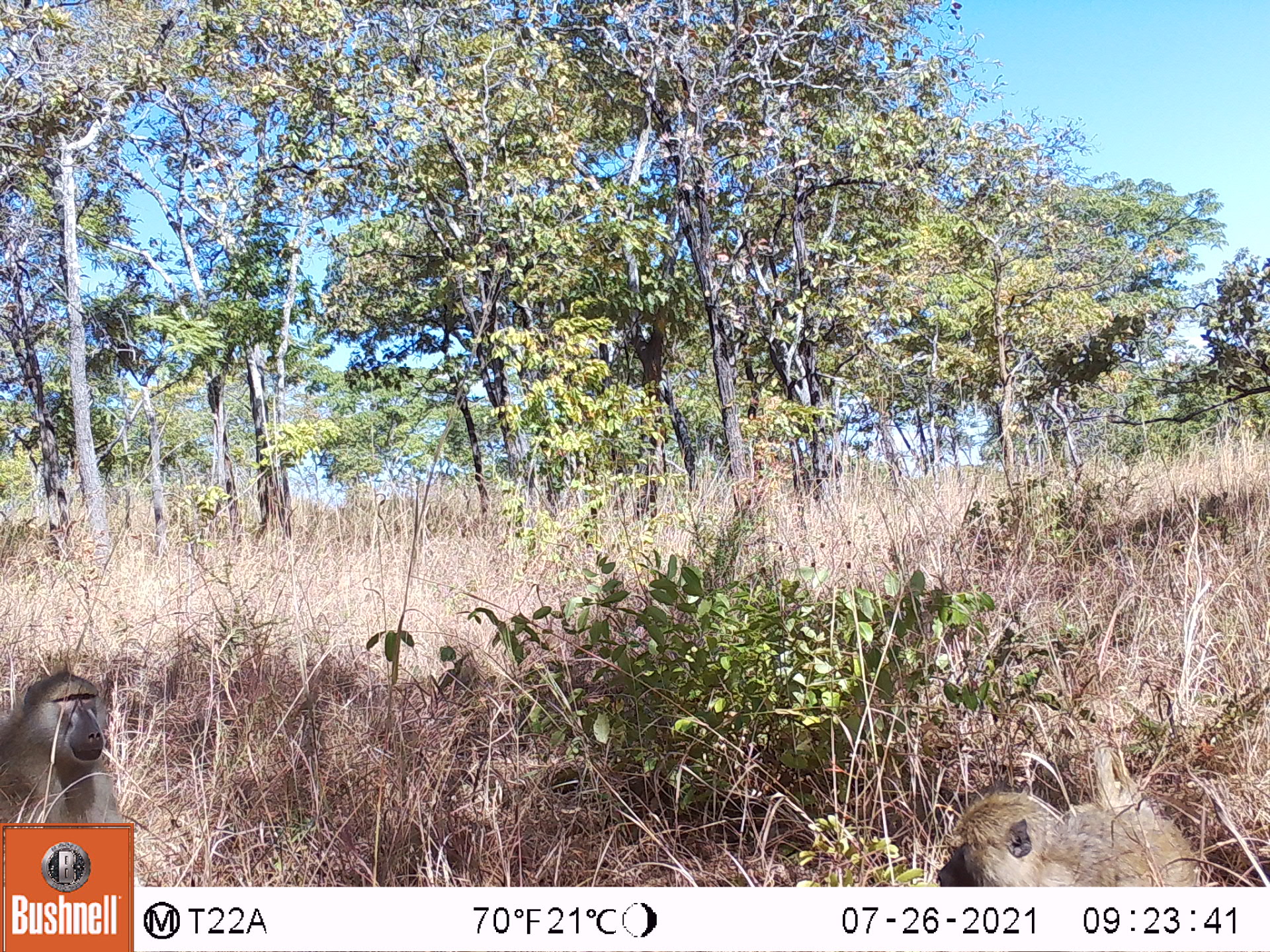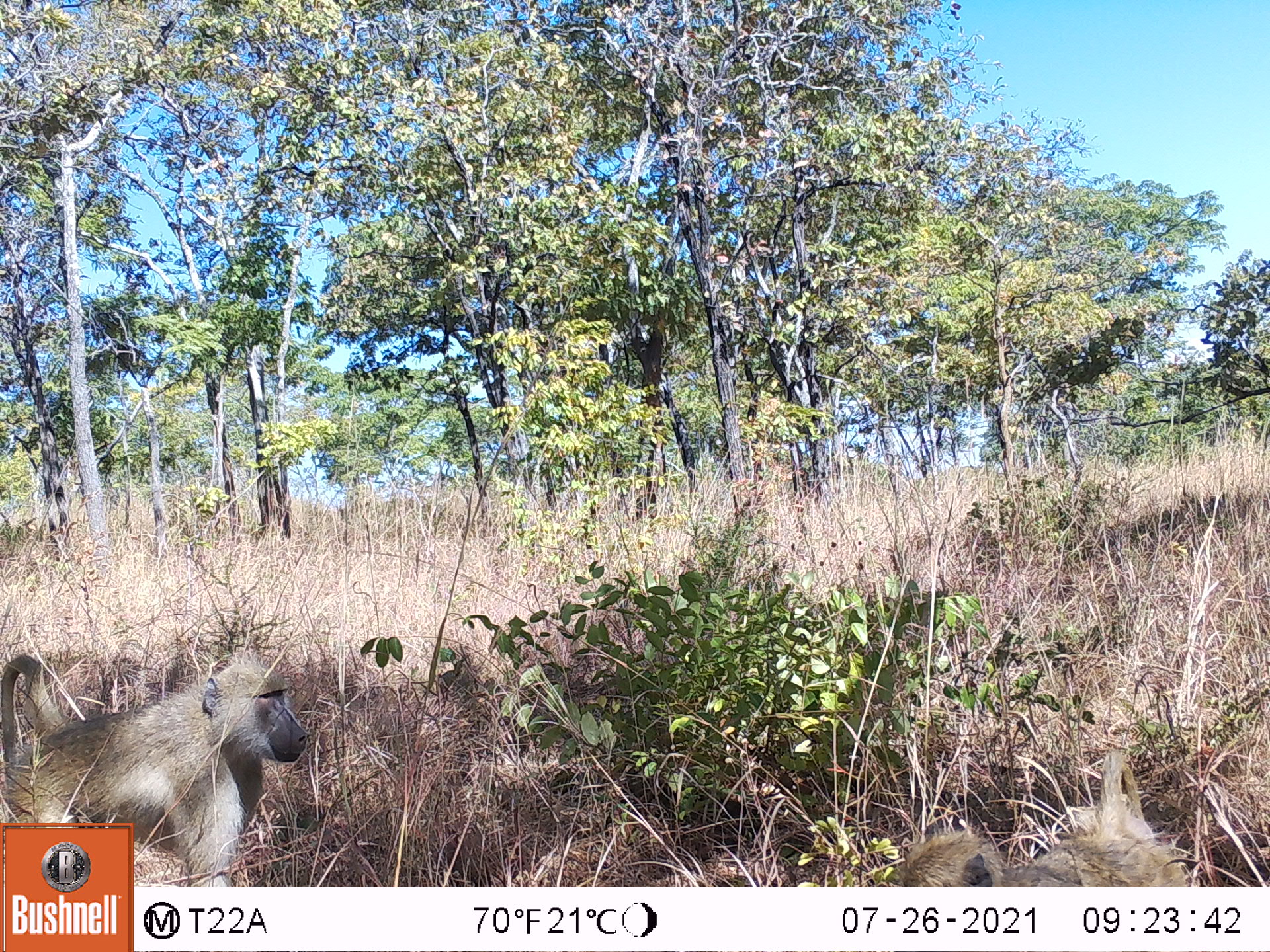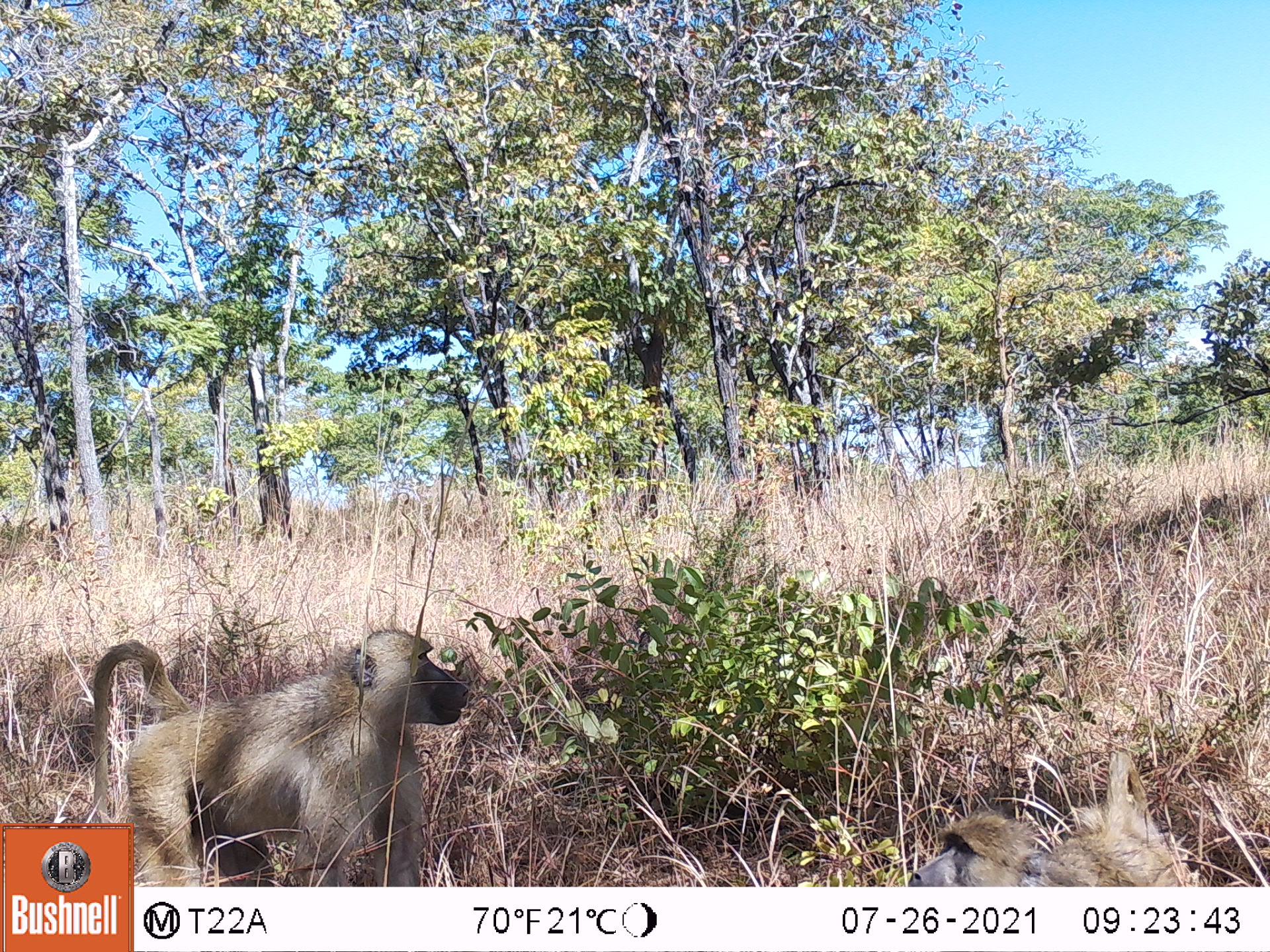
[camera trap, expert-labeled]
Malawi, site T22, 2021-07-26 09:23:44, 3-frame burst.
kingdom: Animalia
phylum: Chordata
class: Mammalia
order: Primates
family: Cercopithecidae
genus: Papio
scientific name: Papio cynocephalus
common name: yellow baboon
Yellow baboon (Papio cynocephalus), count 2.